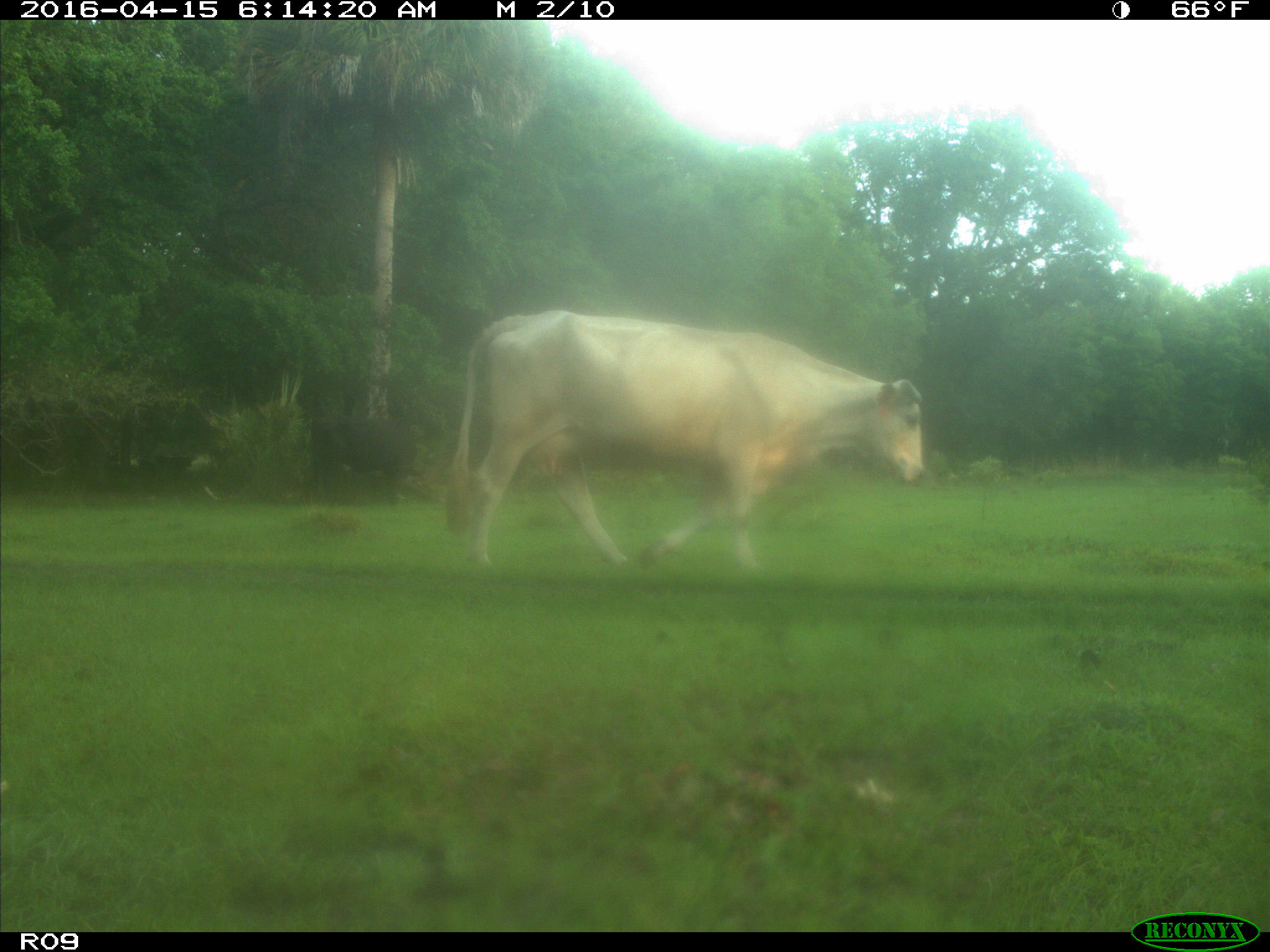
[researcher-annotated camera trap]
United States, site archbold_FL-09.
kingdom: Animalia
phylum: Chordata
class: Mammalia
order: Artiodactyla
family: Bovidae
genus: Bos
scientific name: Bos taurus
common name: domestic cow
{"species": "Bos taurus (domestic cow)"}